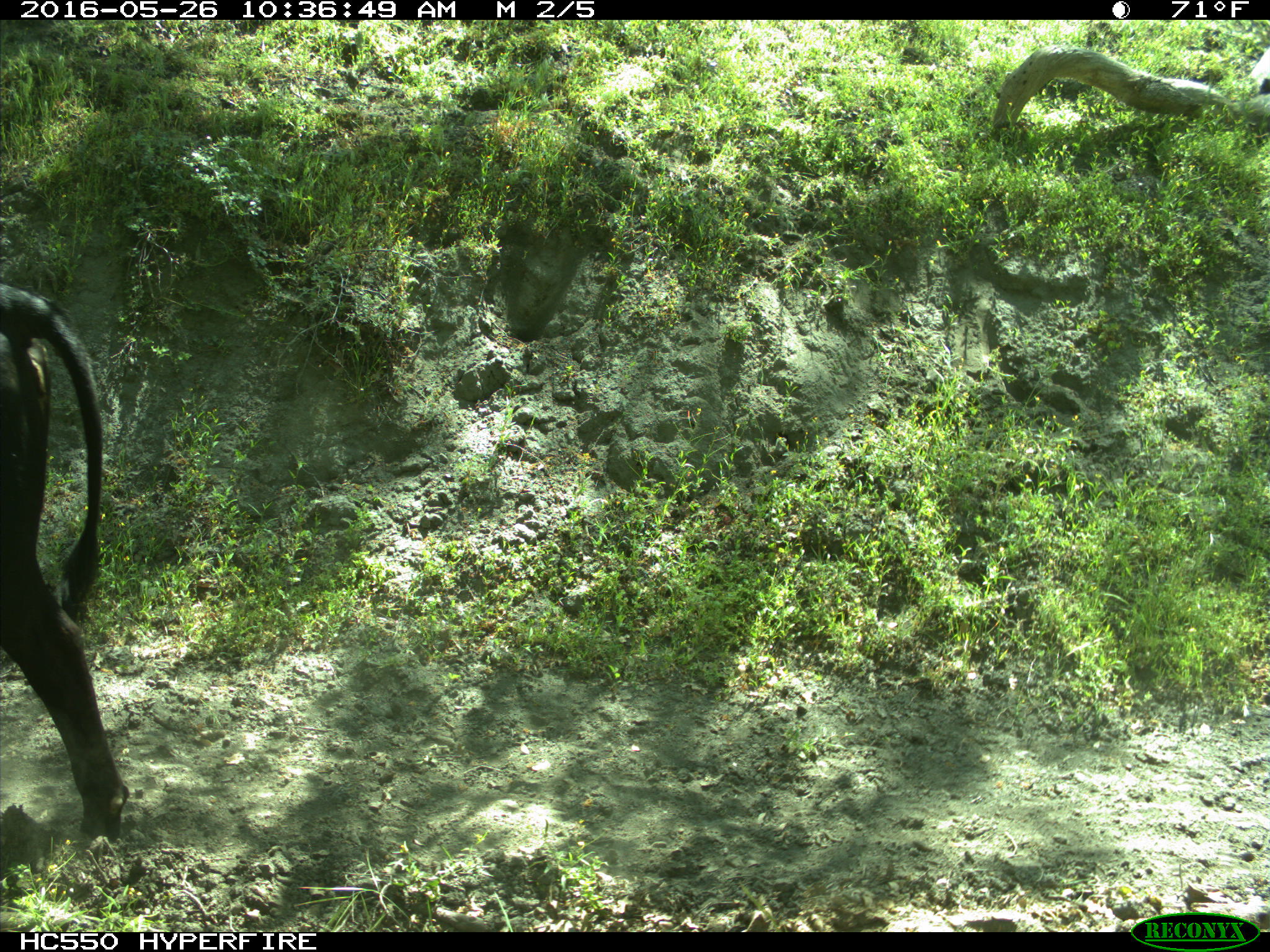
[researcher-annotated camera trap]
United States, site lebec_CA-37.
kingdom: Animalia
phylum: Chordata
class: Mammalia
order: Artiodactyla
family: Bovidae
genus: Bos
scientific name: Bos taurus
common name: domestic cow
Bos taurus (domestic cow).